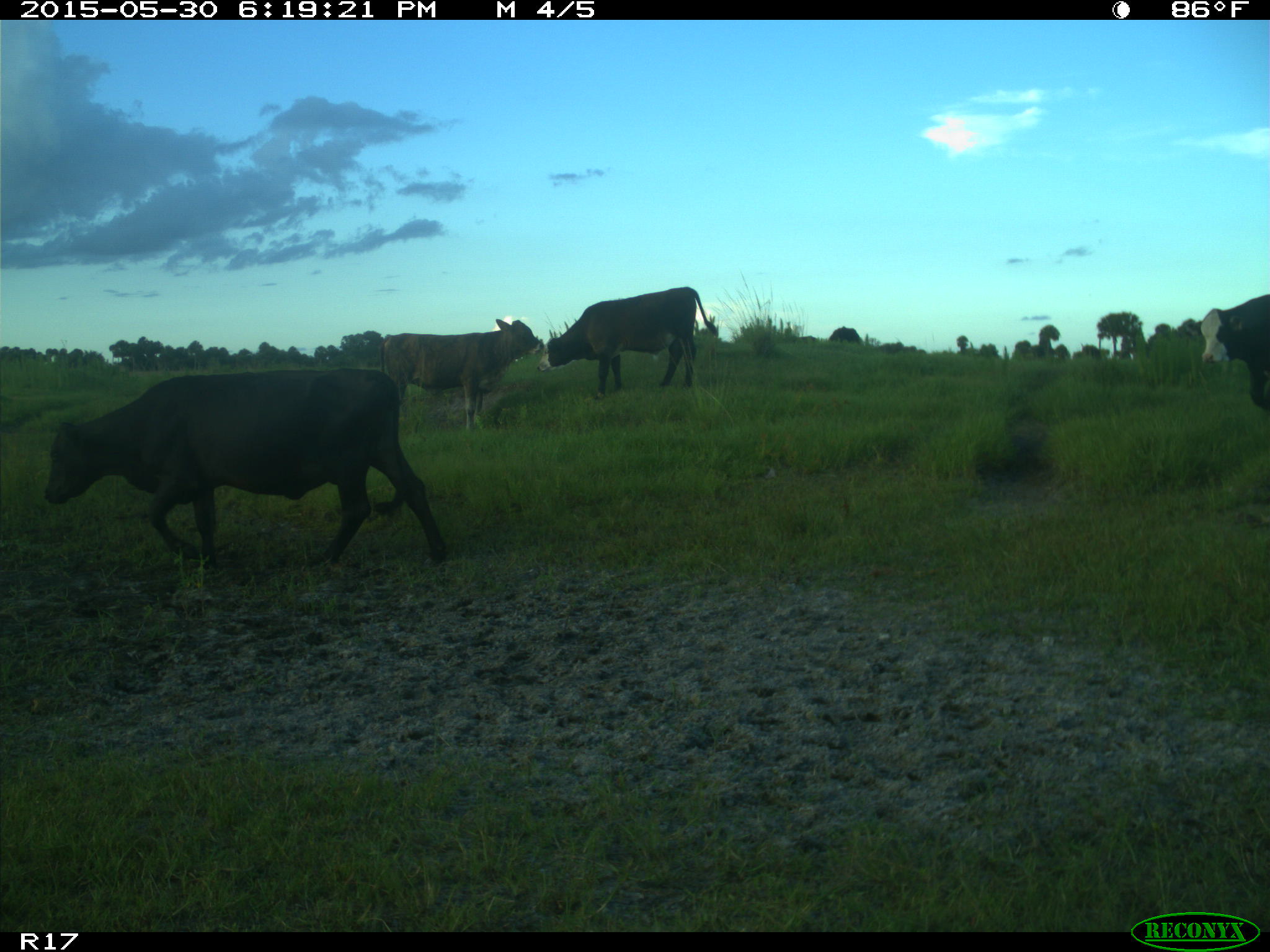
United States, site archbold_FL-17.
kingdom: Animalia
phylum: Chordata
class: Mammalia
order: Artiodactyla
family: Bovidae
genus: Bos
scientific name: Bos taurus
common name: domestic cow